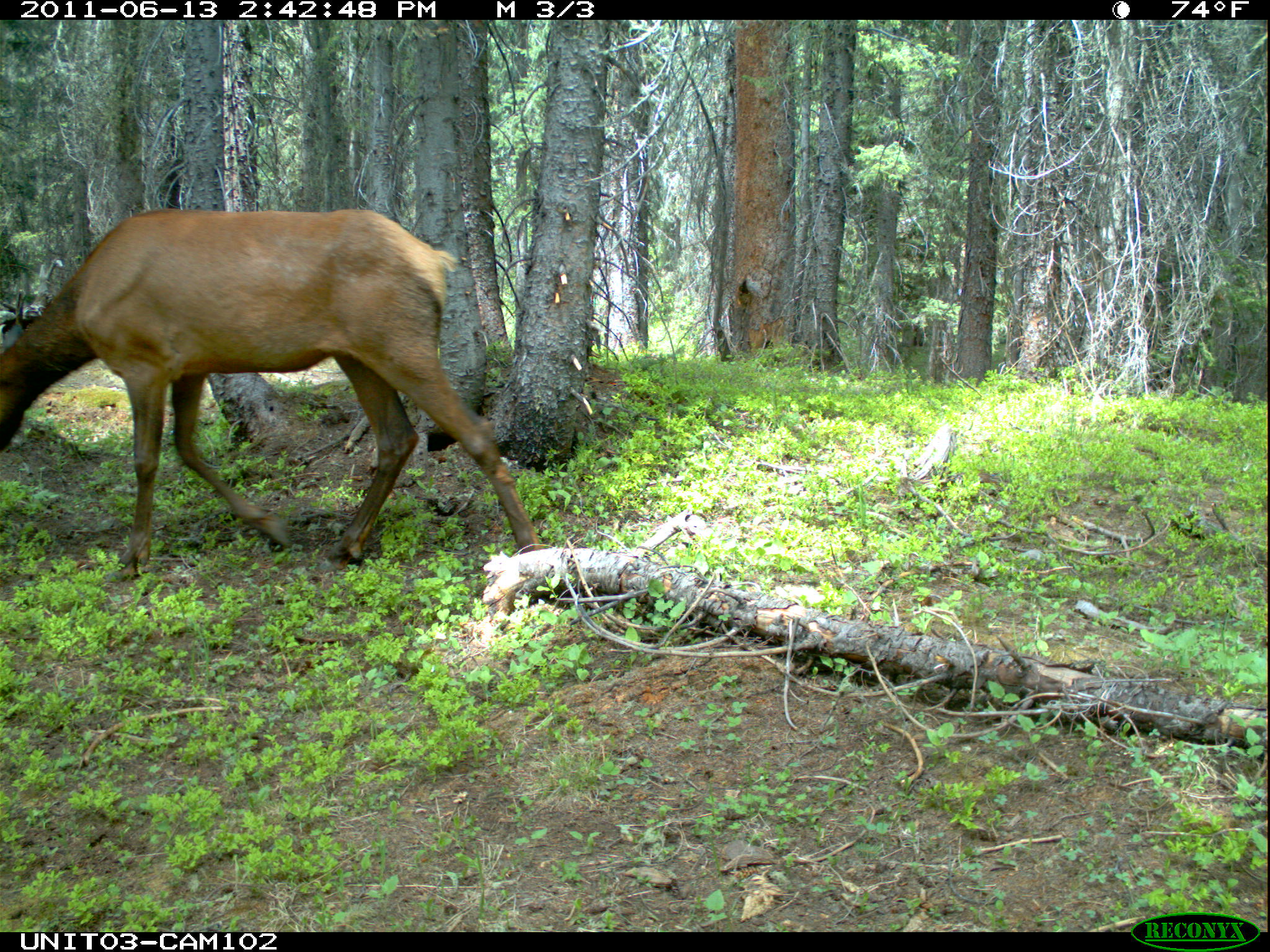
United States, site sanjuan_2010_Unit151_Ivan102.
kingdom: Animalia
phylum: Chordata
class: Mammalia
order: Artiodactyla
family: Cervidae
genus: Cervus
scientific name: Cervus elaphus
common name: red deer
Cervus elaphus (red deer).